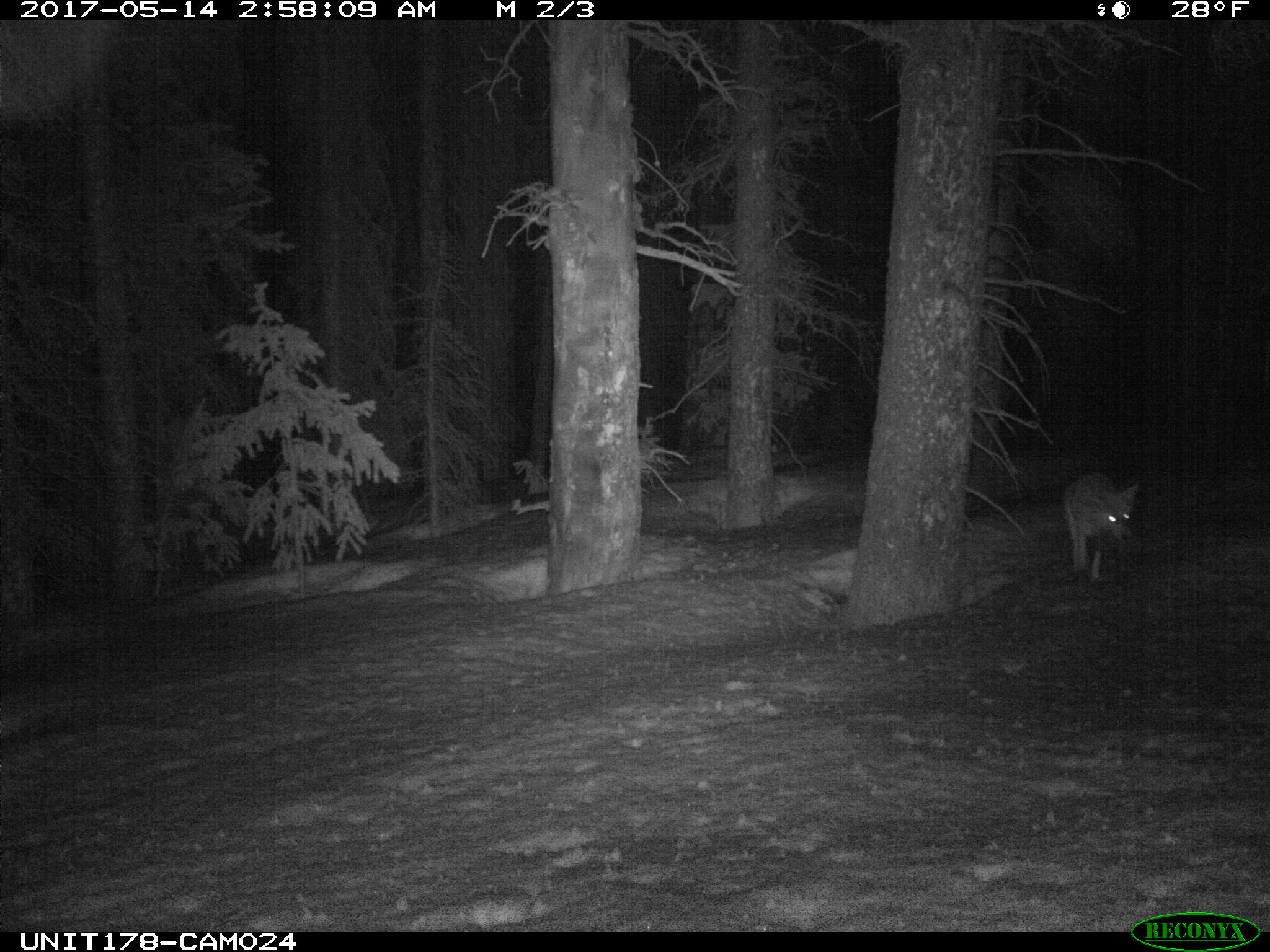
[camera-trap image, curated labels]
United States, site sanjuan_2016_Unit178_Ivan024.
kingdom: Animalia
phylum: Chordata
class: Mammalia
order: Carnivora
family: Canidae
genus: Canis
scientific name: Canis latrans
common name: coyote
Canis latrans (coyote).